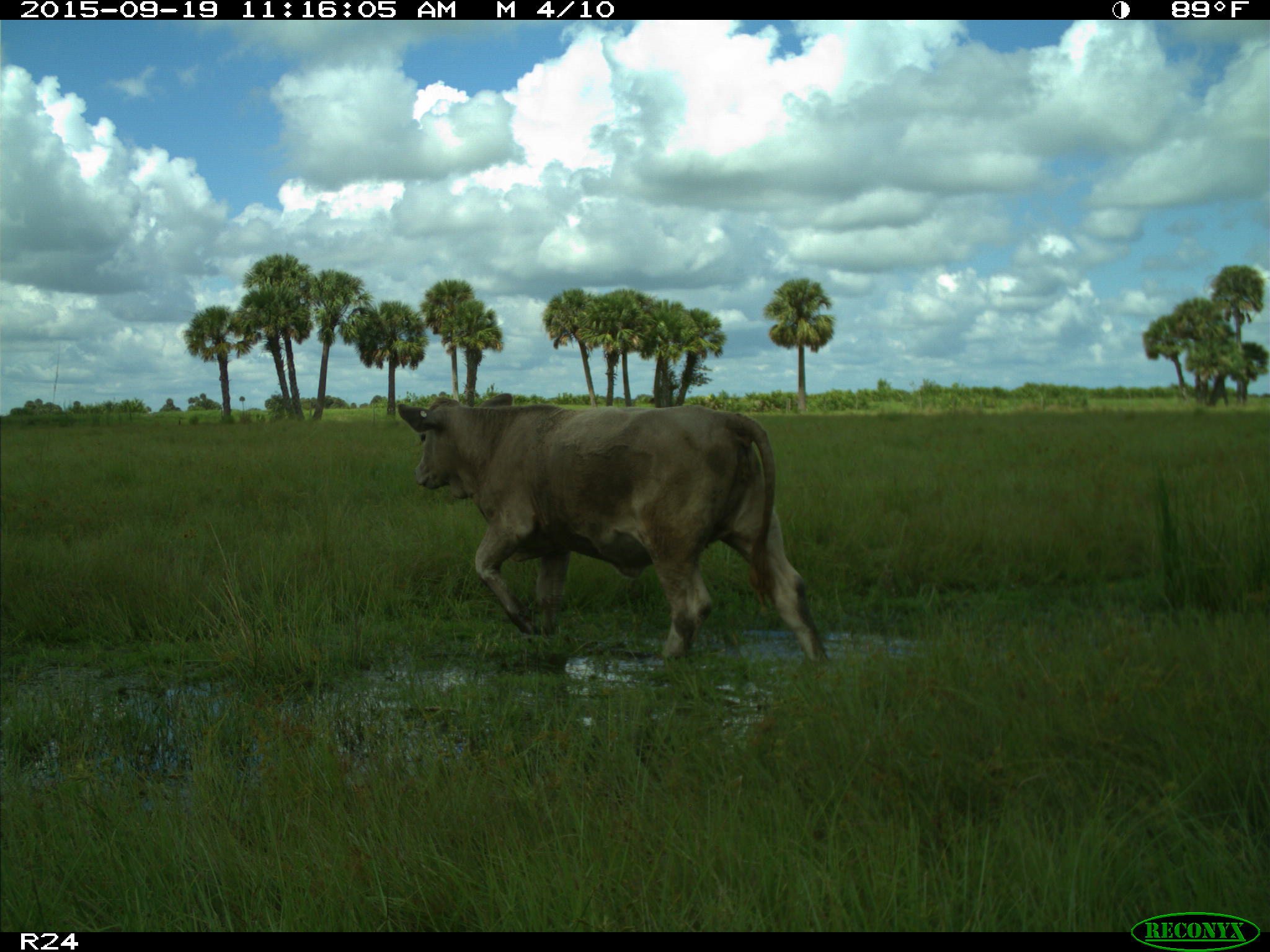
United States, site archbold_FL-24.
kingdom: Animalia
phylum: Chordata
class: Mammalia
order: Artiodactyla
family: Bovidae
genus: Bos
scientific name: Bos taurus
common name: domestic cow